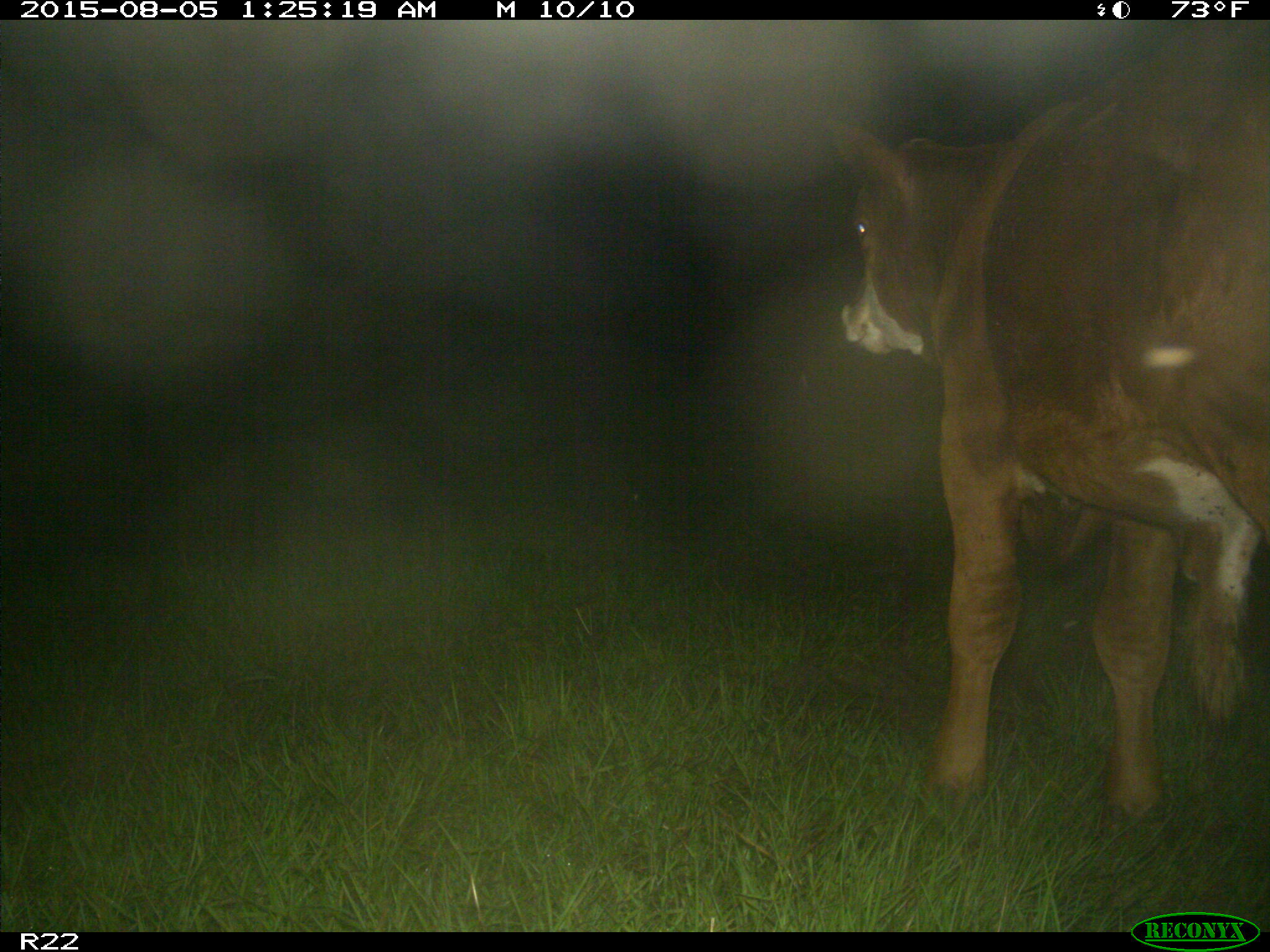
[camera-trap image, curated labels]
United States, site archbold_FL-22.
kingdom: Animalia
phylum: Chordata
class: Mammalia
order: Artiodactyla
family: Bovidae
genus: Bos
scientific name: Bos taurus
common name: domestic cow